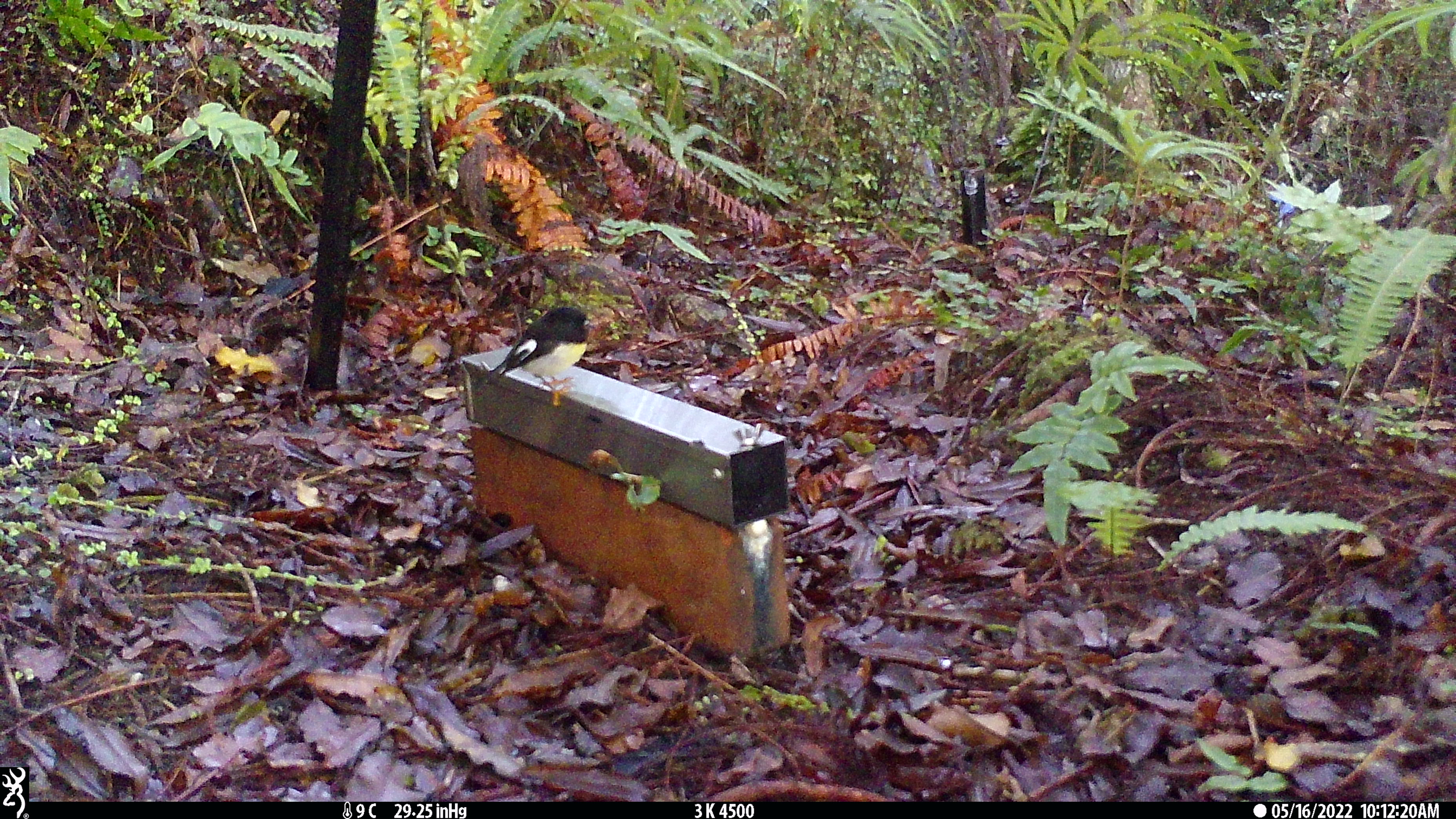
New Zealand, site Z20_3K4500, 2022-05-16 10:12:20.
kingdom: Animalia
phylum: Chordata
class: Aves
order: Passeriformes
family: Petroicidae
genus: Petroica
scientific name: Petroica macrocephala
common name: tomtit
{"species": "tomtit (Petroica macrocephala)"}